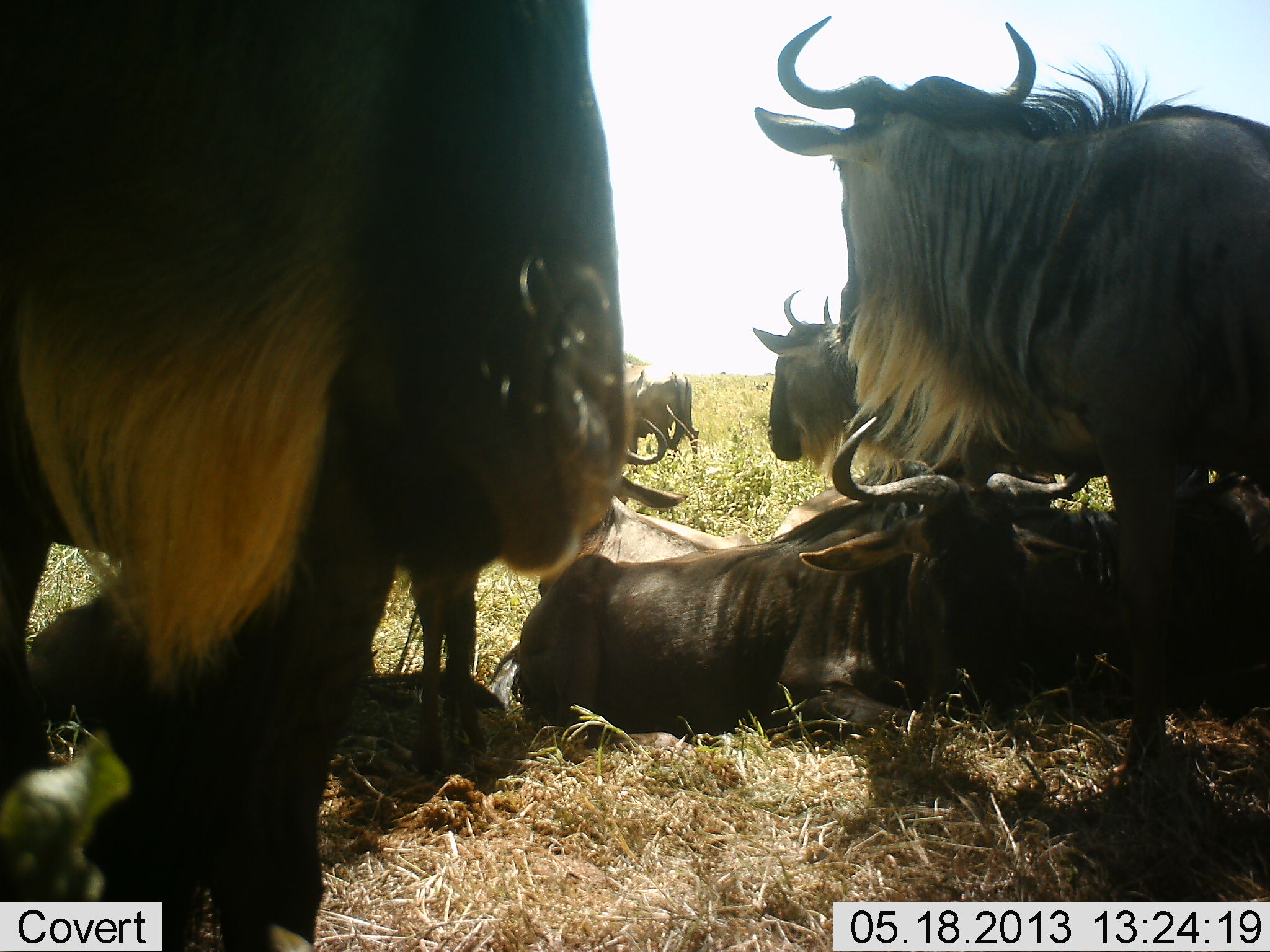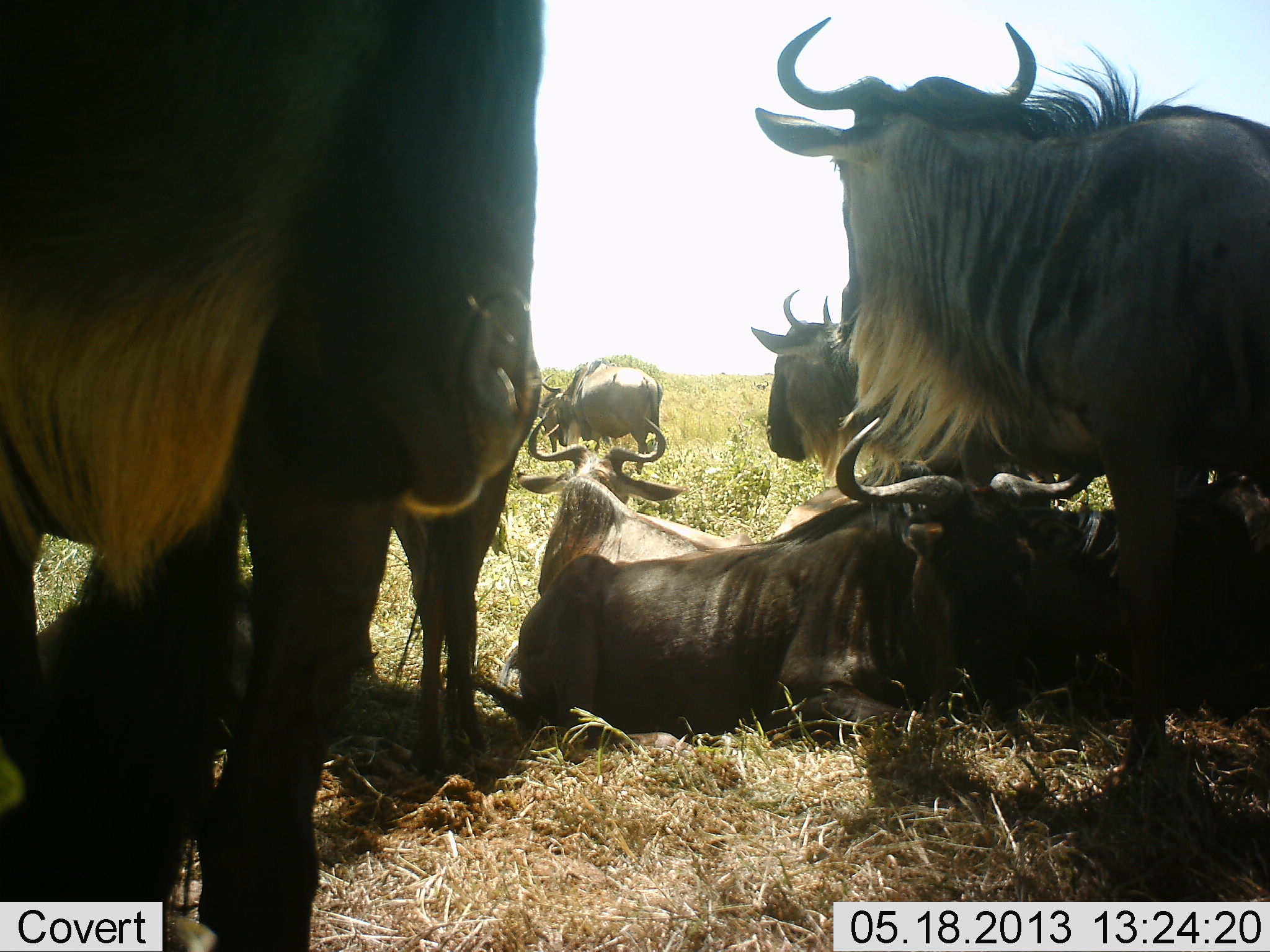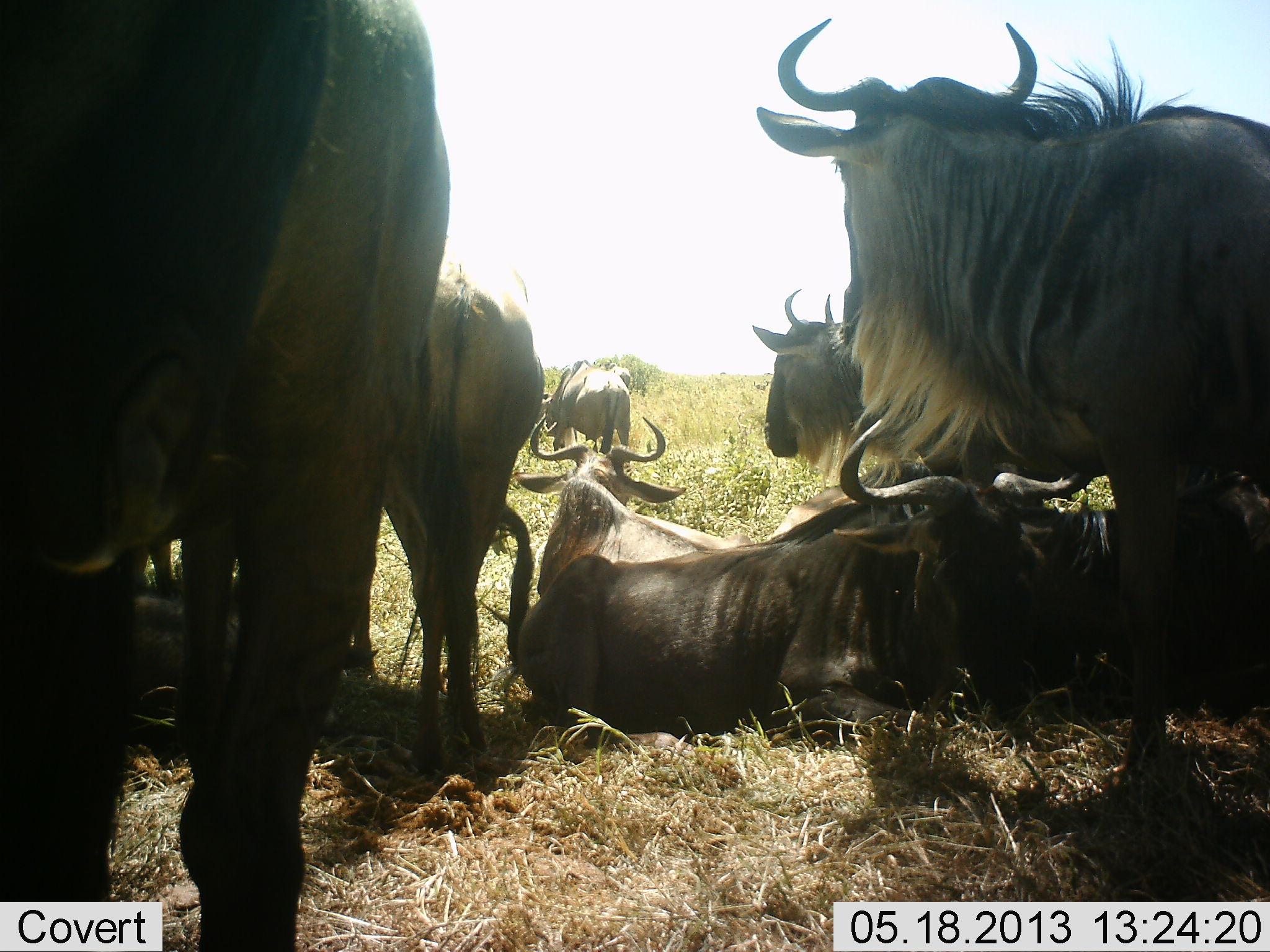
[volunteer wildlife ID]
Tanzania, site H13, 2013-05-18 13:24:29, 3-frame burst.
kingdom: Animalia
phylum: Chordata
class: Mammalia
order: Artiodactyla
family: Bovidae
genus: Connochaetes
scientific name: Connochaetes taurinus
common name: blue wildebeest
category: wildebeest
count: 8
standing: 88%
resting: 100%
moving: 19%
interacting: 3%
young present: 6%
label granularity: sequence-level